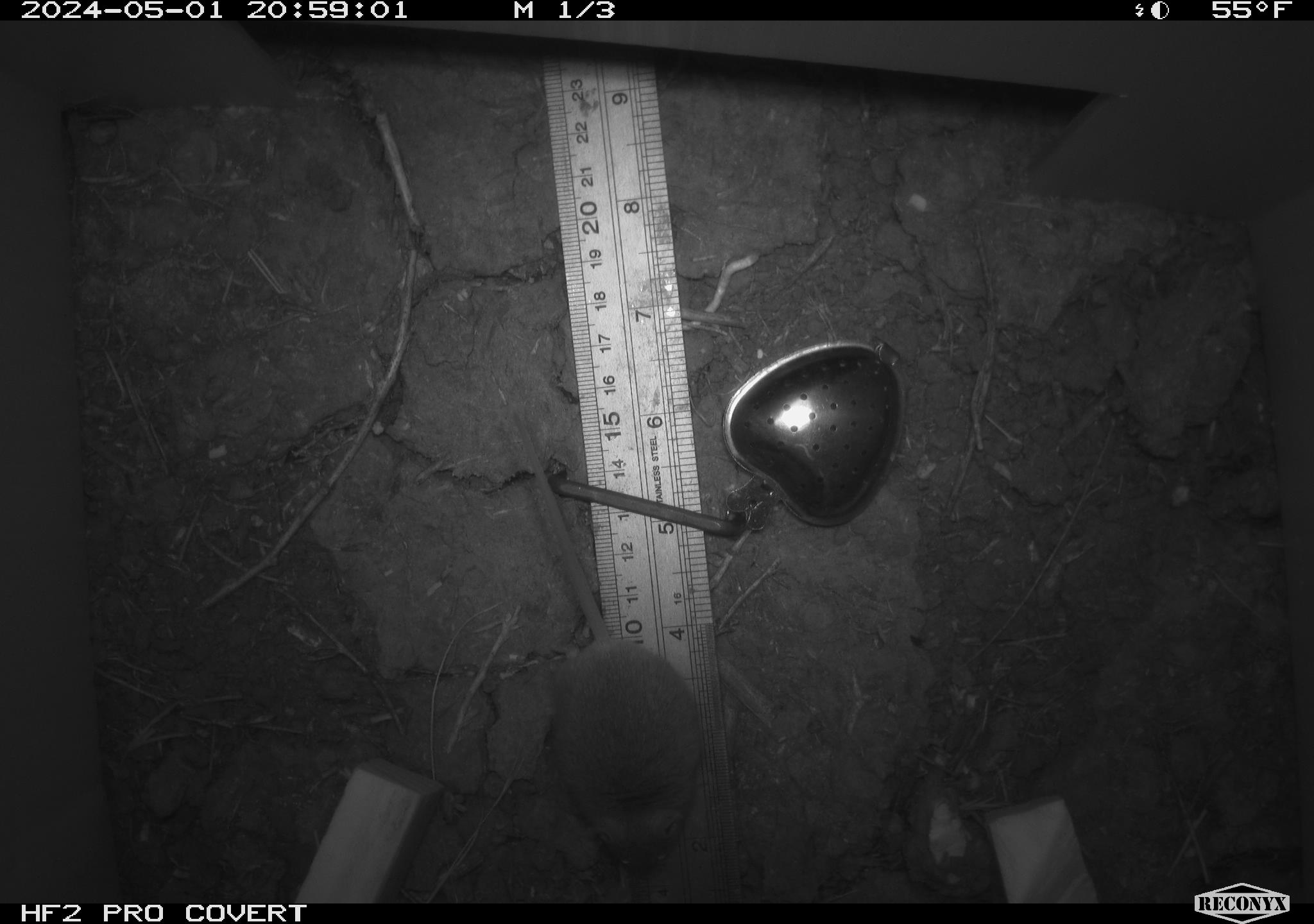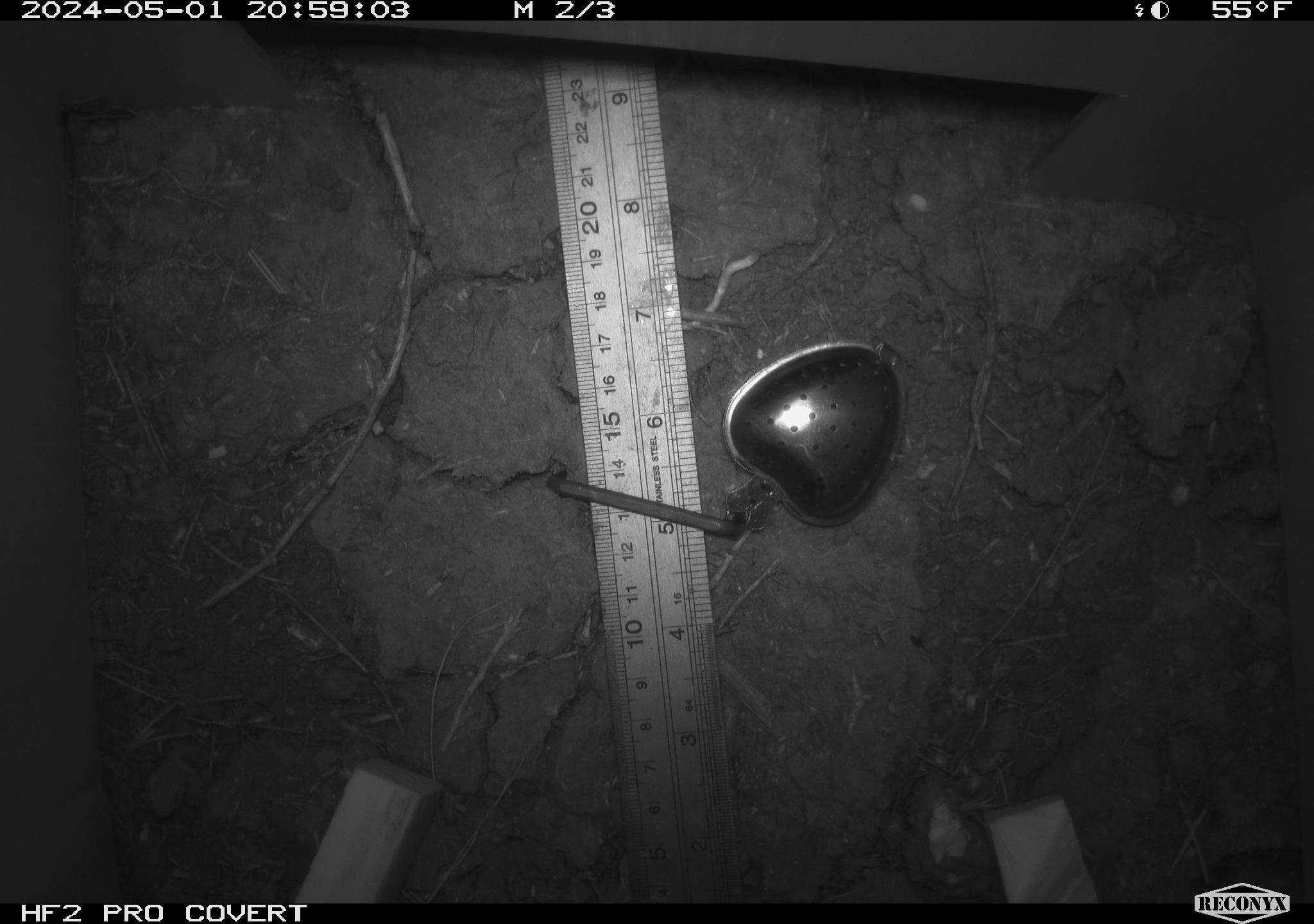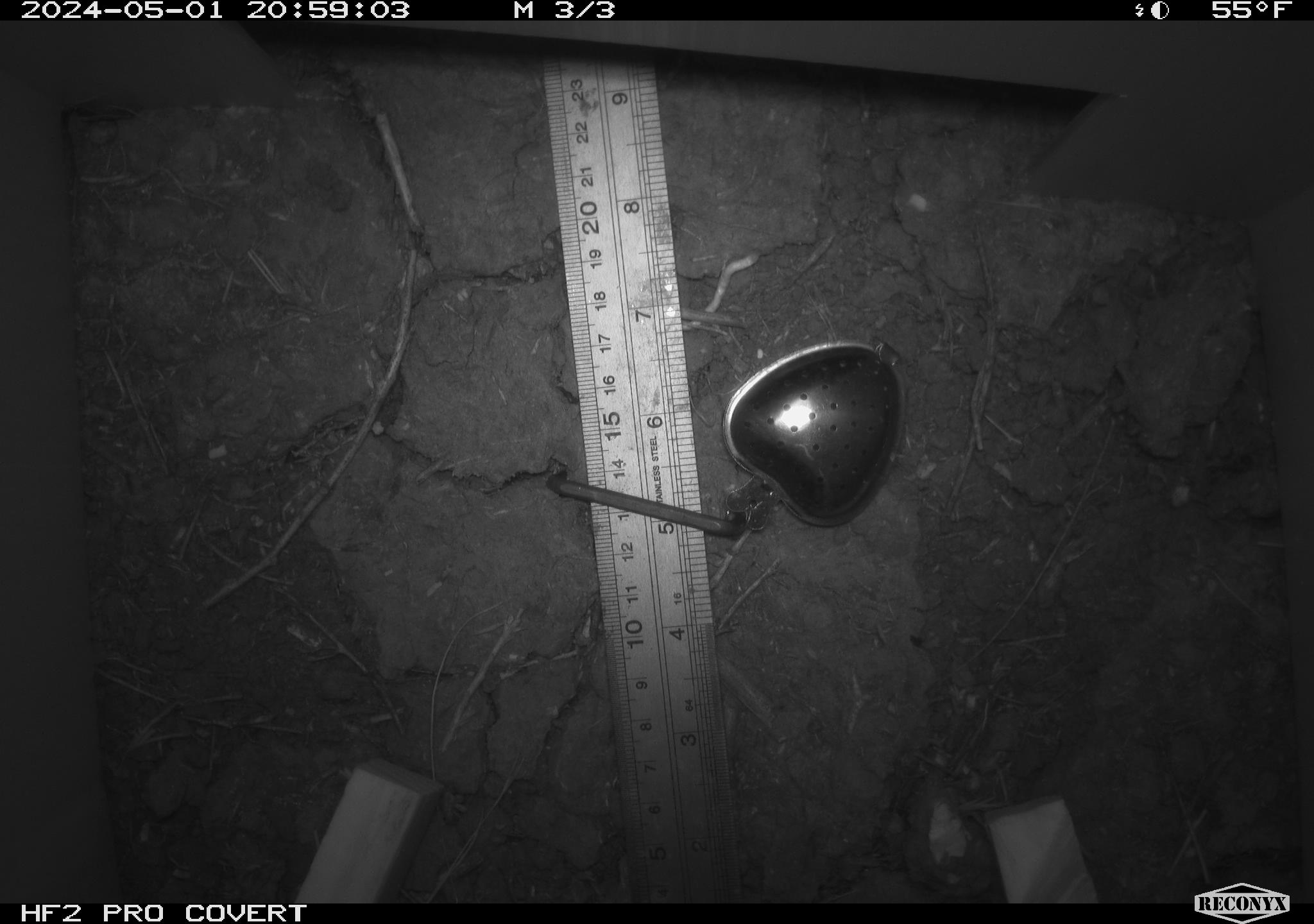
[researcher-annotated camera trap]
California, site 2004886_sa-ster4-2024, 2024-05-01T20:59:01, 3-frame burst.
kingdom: Animalia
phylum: Chordata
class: Mammalia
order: Rodentia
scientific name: Rodentia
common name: mouse species